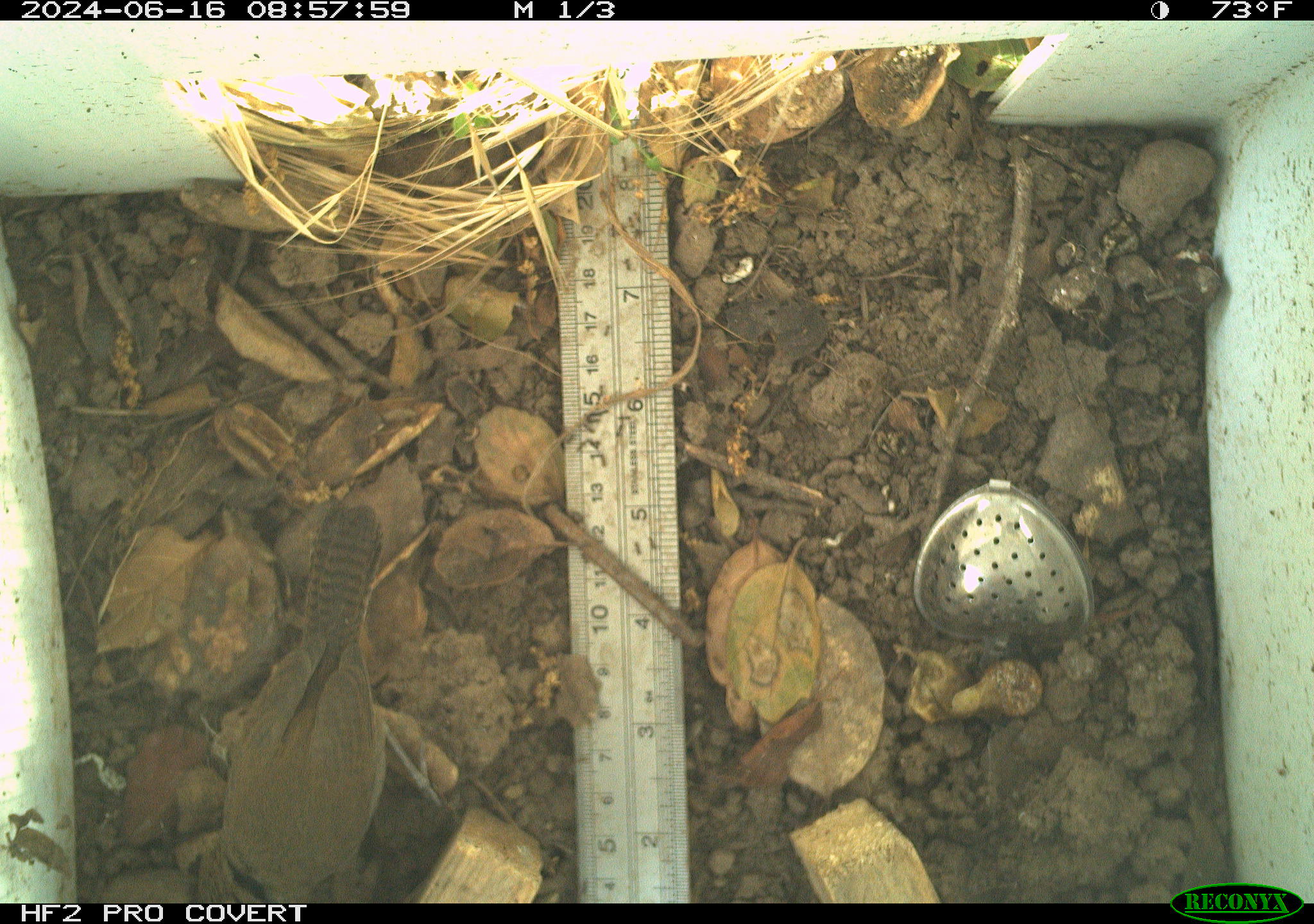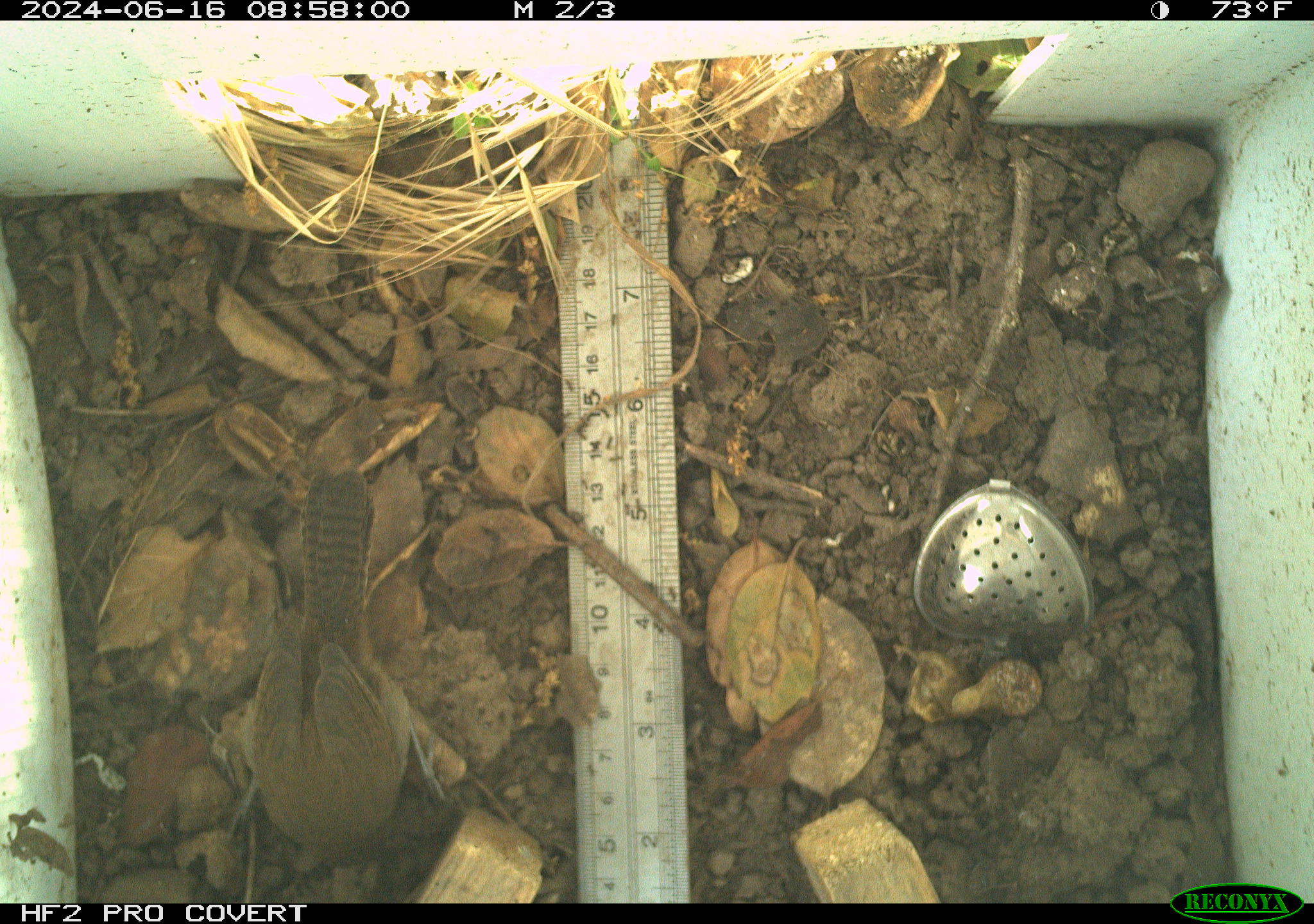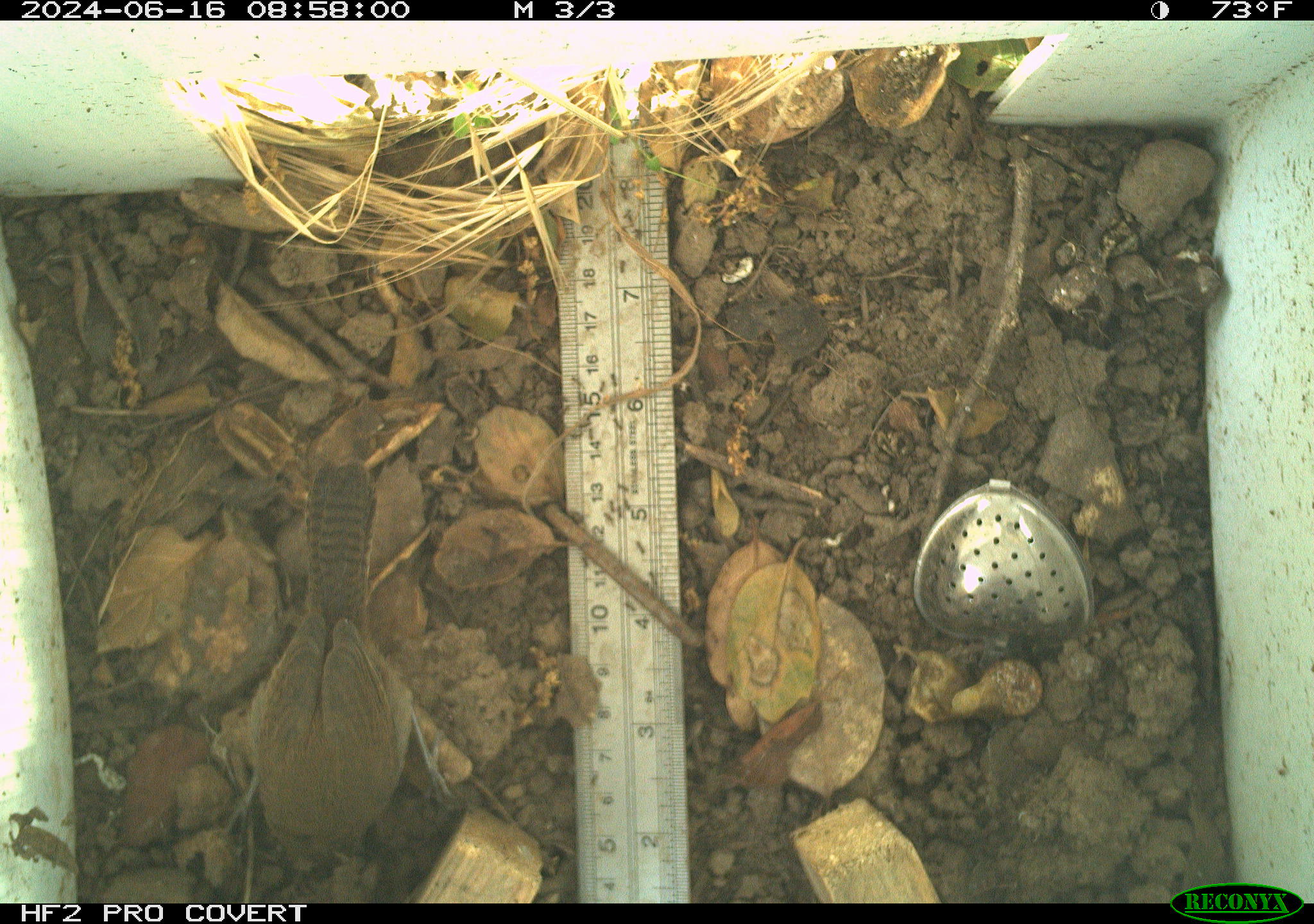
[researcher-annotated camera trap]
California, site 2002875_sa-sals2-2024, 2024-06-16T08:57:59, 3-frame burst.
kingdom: Animalia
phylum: Chordata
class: Aves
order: Passeriformes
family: Troglodytidae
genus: Thryomanes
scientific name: Thryomanes bewickii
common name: bewick's wren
Bewick's wren (Thryomanes bewickii).